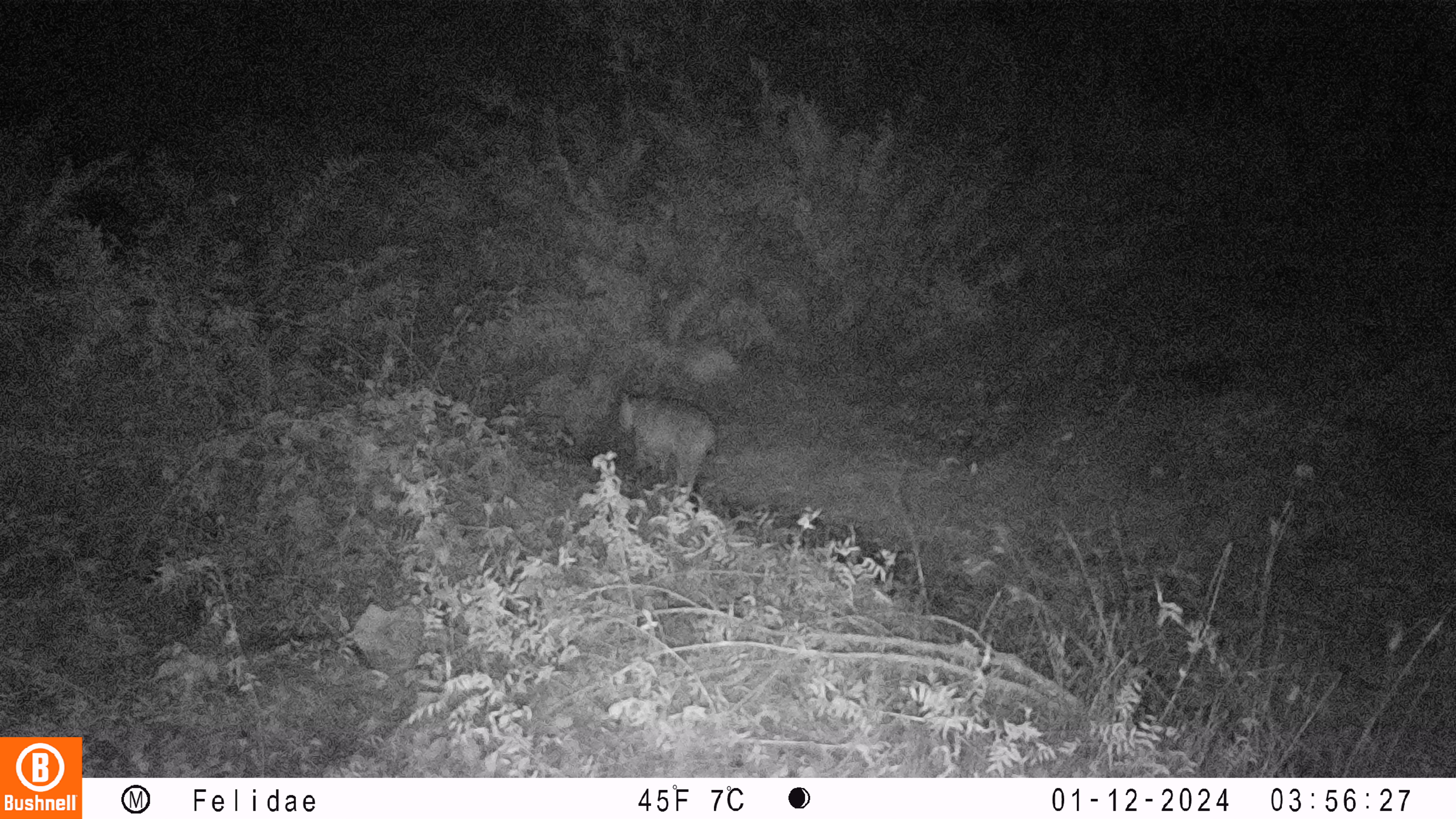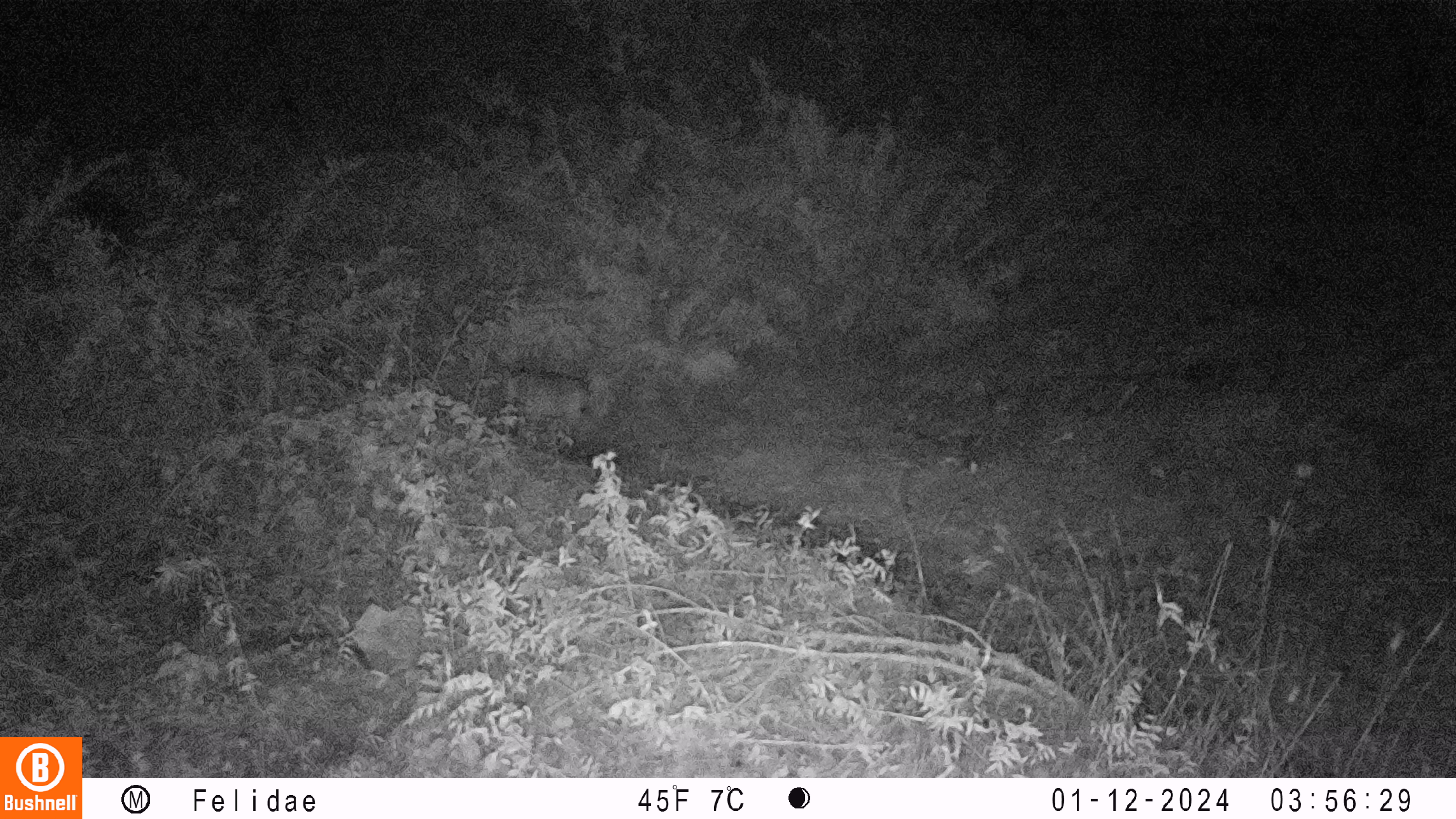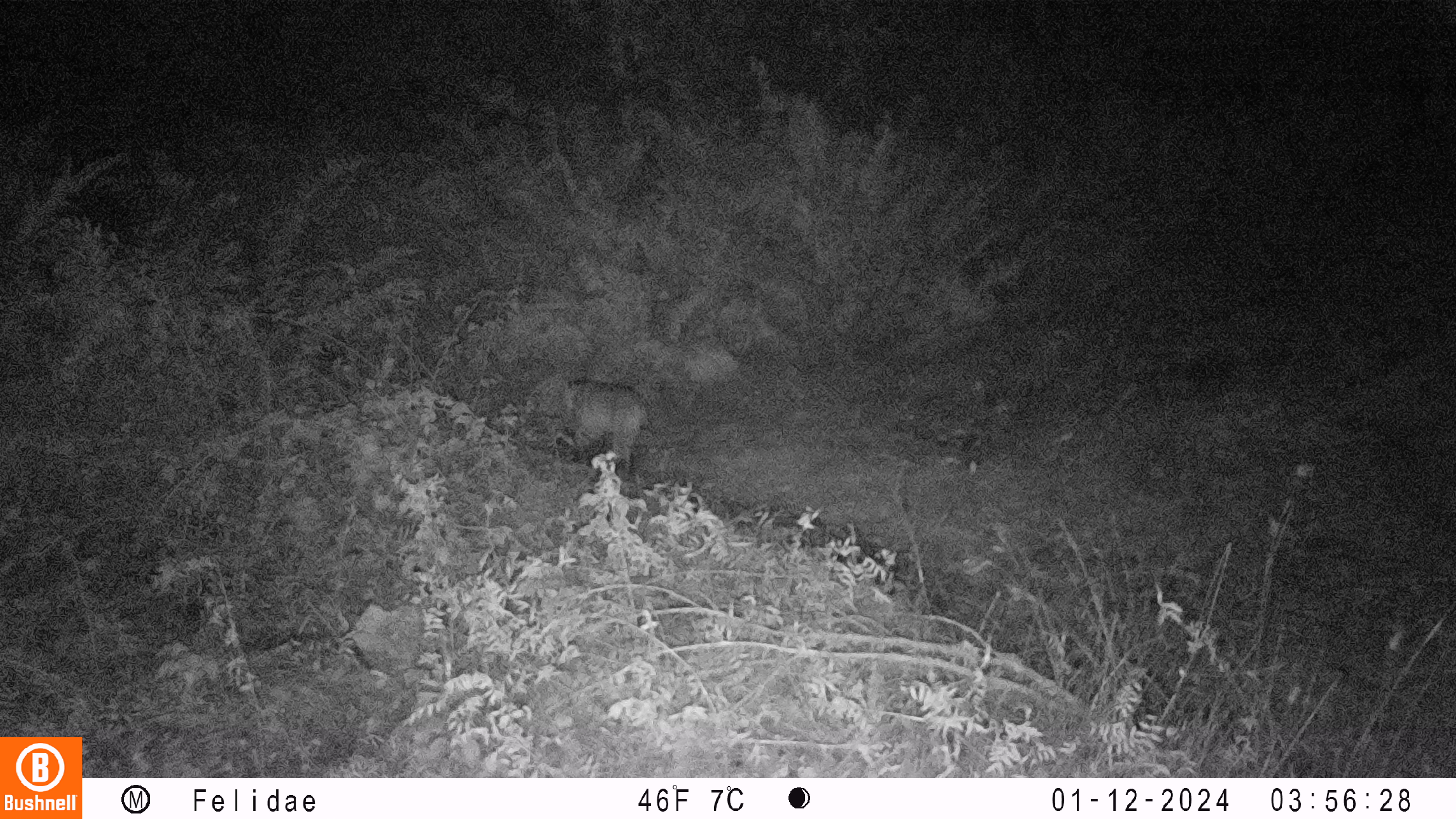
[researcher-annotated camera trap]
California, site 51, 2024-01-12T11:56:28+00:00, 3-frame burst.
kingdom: Animalia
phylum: Chordata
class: Mammalia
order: Carnivora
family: Felidae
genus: Lynx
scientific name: Lynx rufus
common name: bobcat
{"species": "bobcat (Lynx rufus)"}